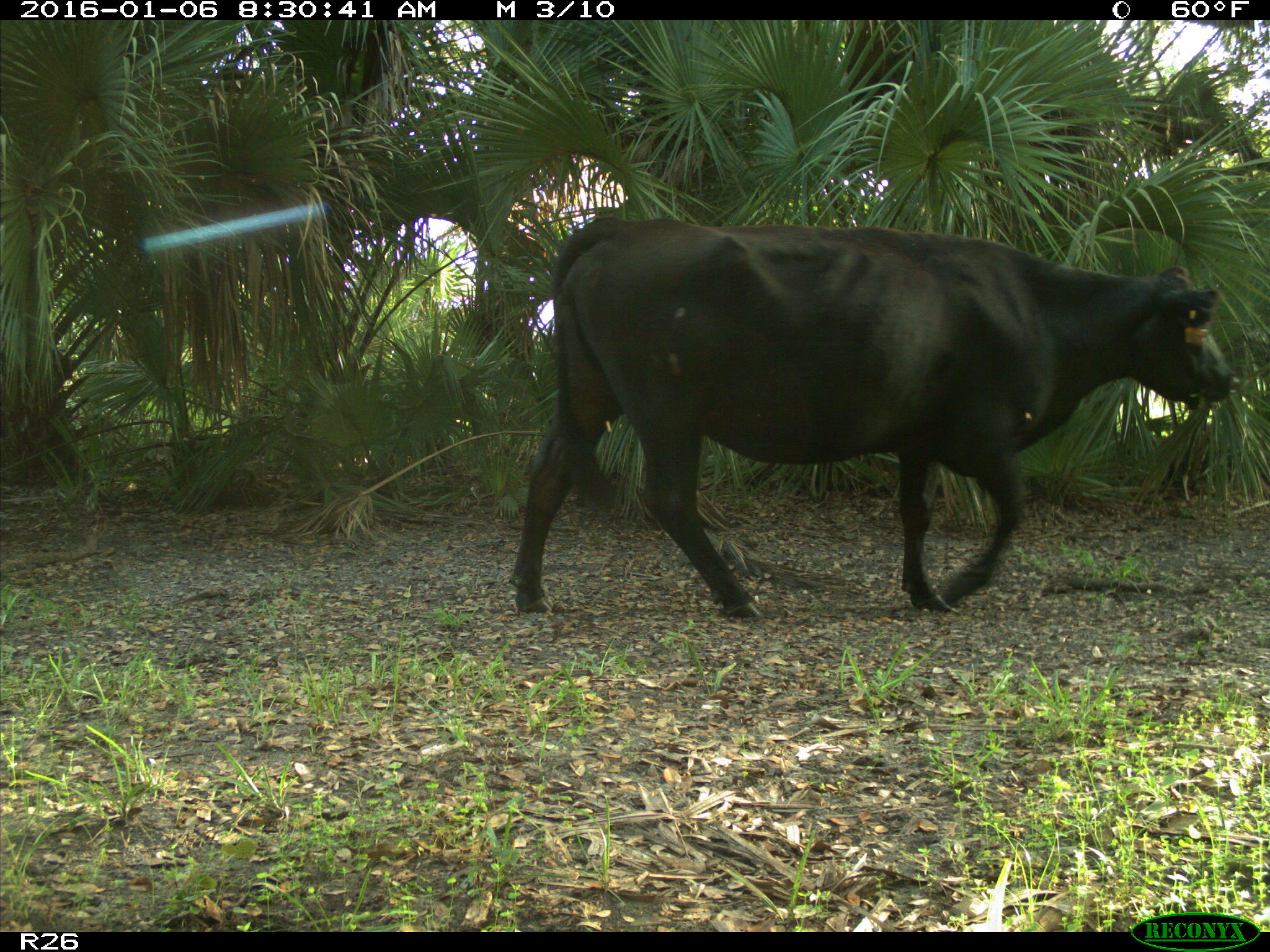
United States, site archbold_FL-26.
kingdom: Animalia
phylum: Chordata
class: Mammalia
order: Artiodactyla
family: Bovidae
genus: Bos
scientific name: Bos taurus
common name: domestic cow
Bos taurus (domestic cow).